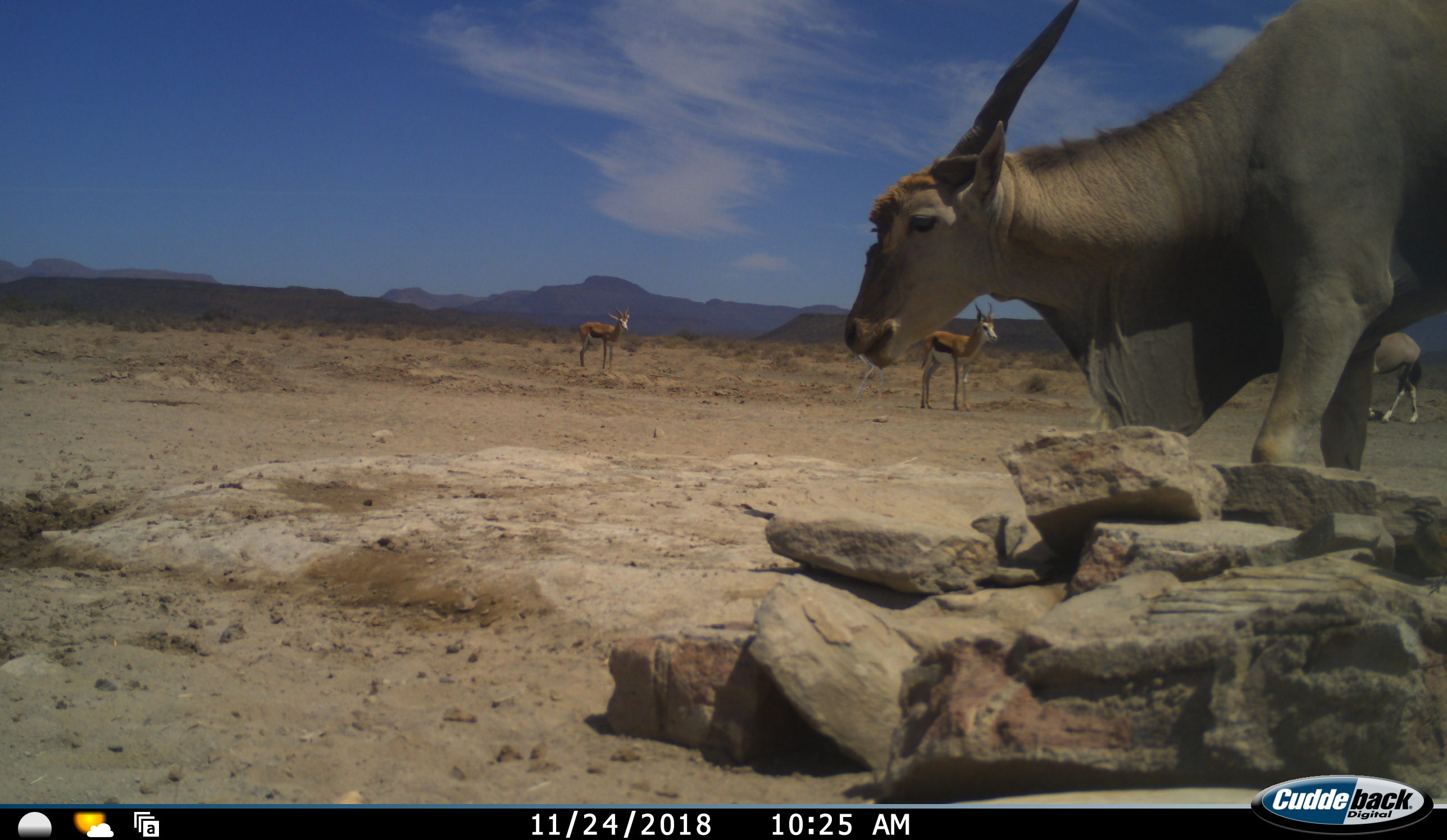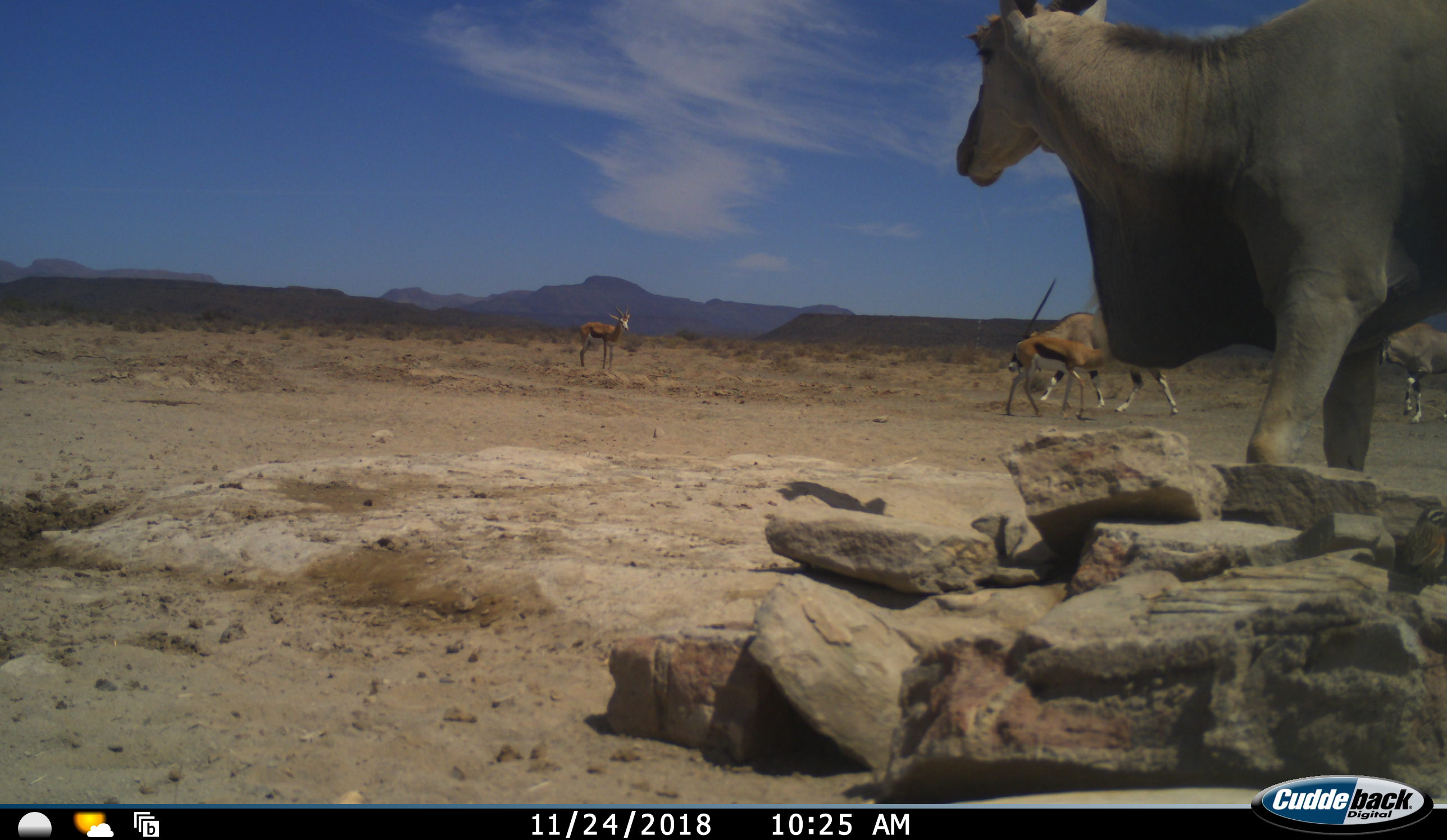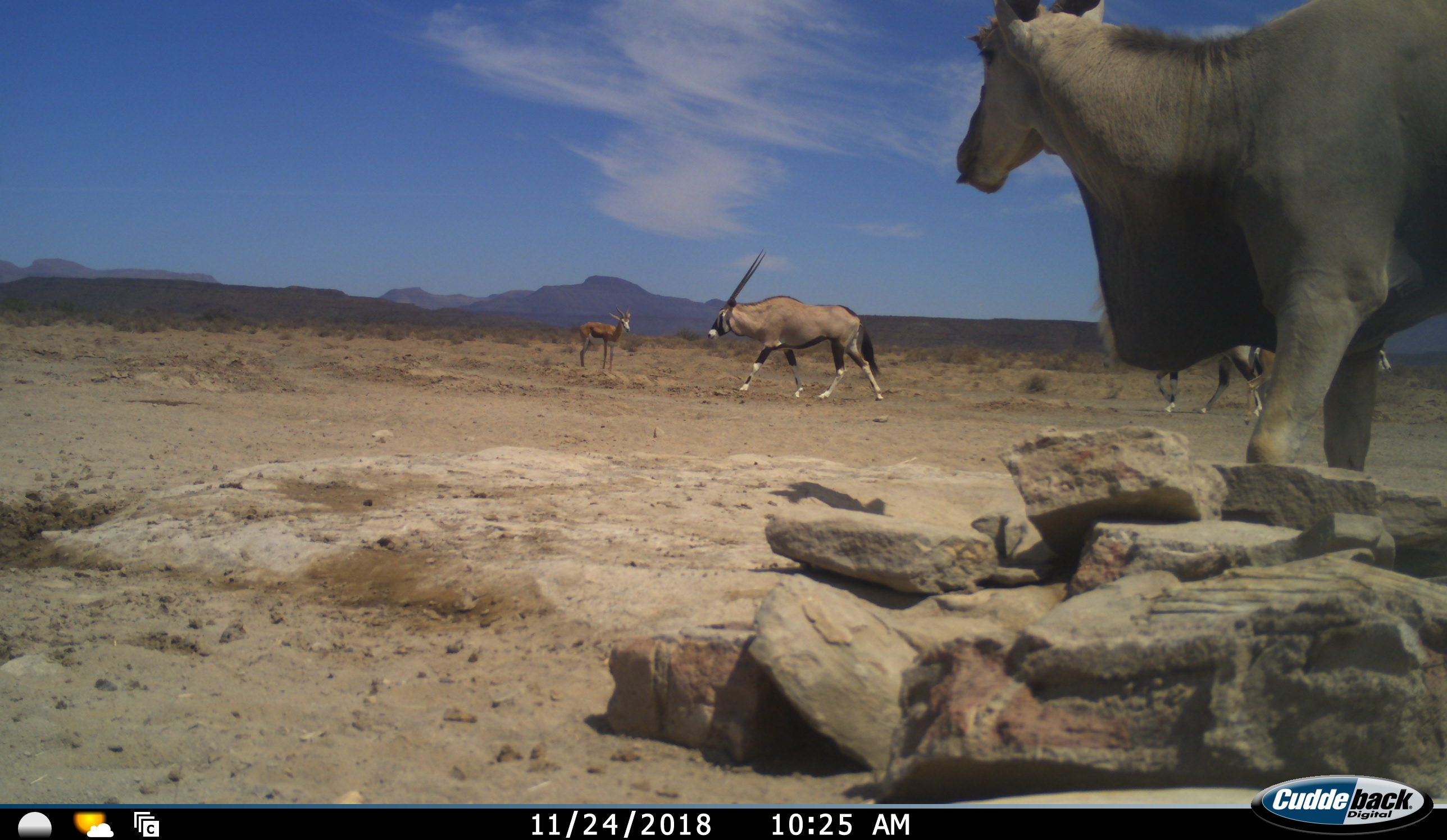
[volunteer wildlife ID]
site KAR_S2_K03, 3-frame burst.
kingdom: Animalia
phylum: Chordata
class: Mammalia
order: Artiodactyla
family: Bovidae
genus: Tragelaphus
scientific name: Tragelaphus oryx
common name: eland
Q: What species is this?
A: Eland (Tragelaphus oryx).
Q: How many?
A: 1.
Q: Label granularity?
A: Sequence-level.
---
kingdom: Animalia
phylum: Chordata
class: Mammalia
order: Artiodactyla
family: Bovidae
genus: Oryx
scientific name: Oryx gazella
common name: gemsbok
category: oryx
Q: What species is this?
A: Oryx (gemsbok) (Oryx gazella).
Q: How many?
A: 2.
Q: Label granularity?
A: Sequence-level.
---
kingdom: Animalia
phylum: Chordata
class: Mammalia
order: Artiodactyla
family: Bovidae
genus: Antidorcas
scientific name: Antidorcas marsupialis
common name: springbok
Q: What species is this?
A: Springbok (Antidorcas marsupialis).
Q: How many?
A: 2.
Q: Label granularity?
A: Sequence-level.